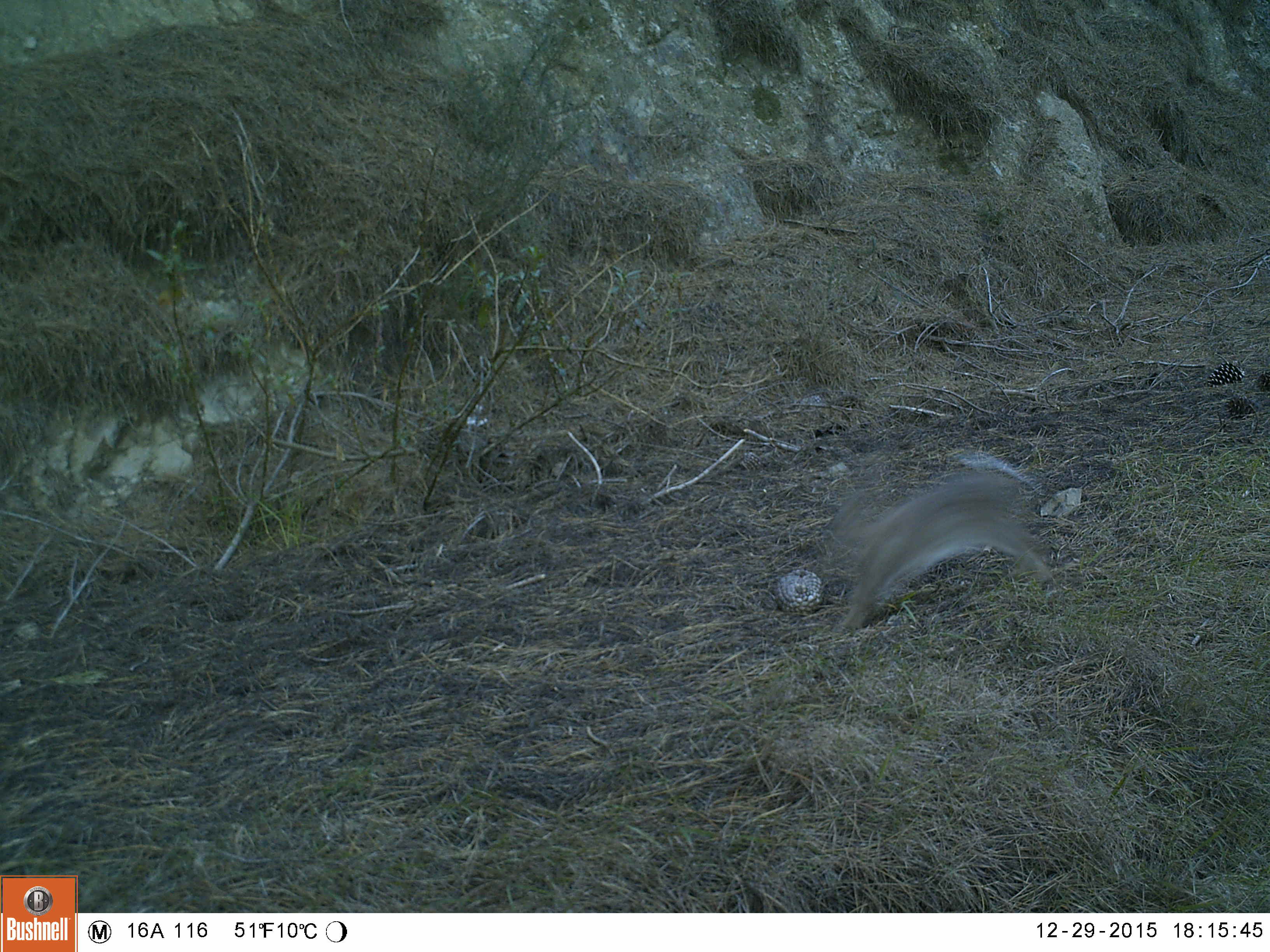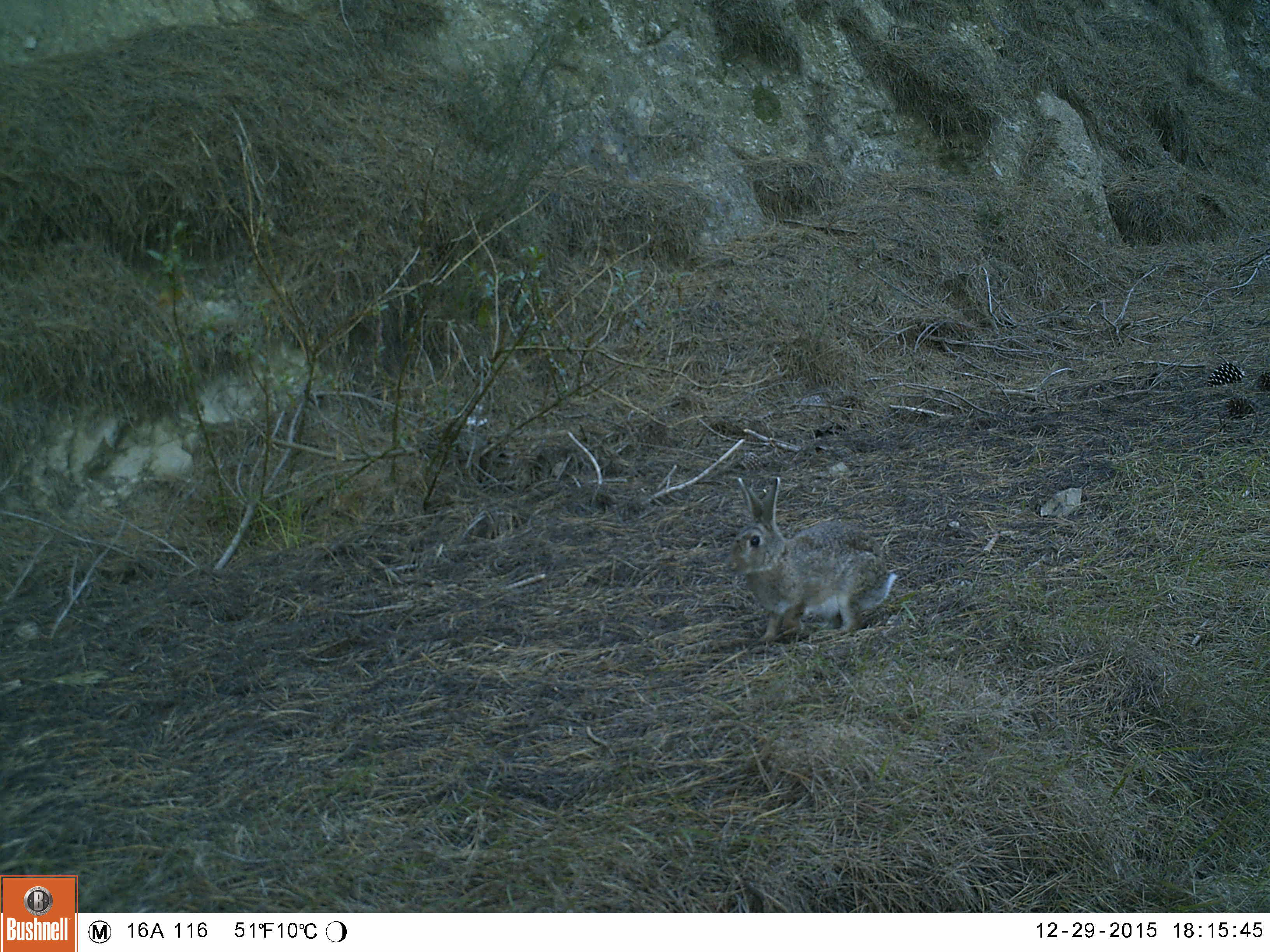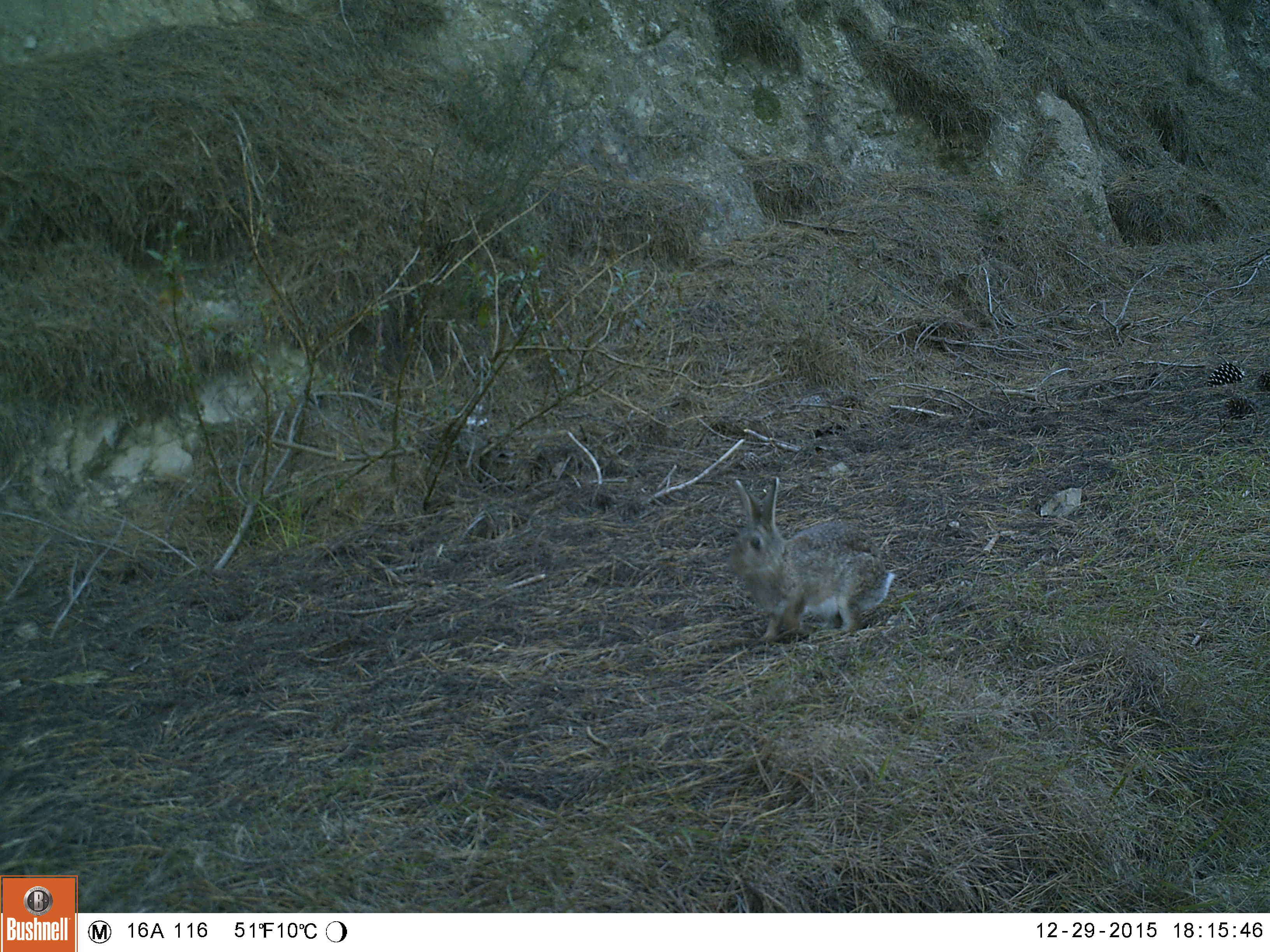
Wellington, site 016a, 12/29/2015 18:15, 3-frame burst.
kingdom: Animalia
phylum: Chordata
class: Mammalia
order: Lagomorpha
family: Leporidae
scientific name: Leporidae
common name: rabbit